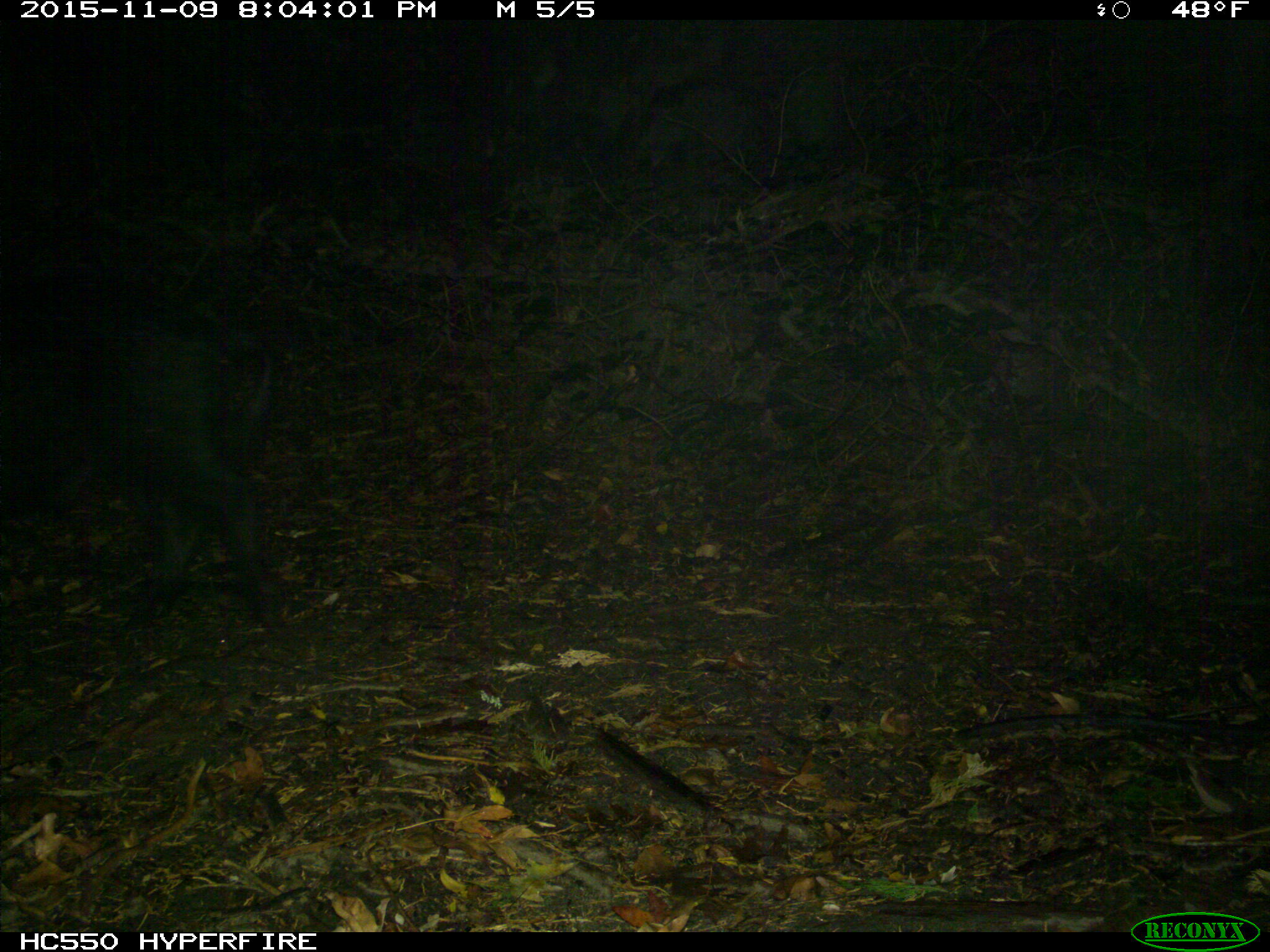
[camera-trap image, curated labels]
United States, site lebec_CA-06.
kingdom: Animalia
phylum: Chordata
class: Mammalia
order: Artiodactyla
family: Suidae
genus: Sus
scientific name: Sus scrofa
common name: wild boar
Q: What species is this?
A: Sus scrofa (wild boar).